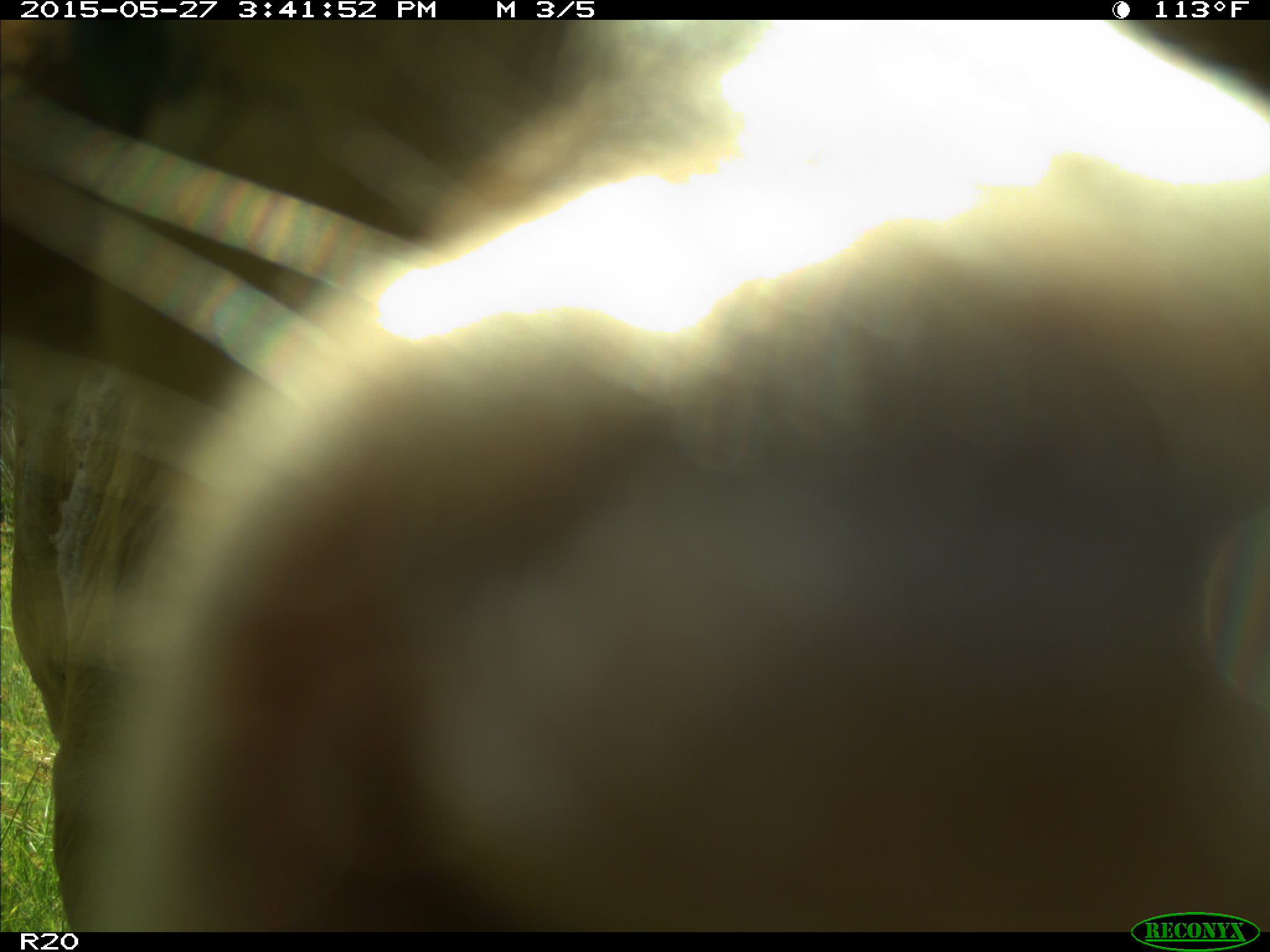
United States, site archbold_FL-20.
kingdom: Animalia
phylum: Chordata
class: Mammalia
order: Artiodactyla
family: Bovidae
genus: Bos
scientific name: Bos taurus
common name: domestic cow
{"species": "Bos taurus (domestic cow)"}